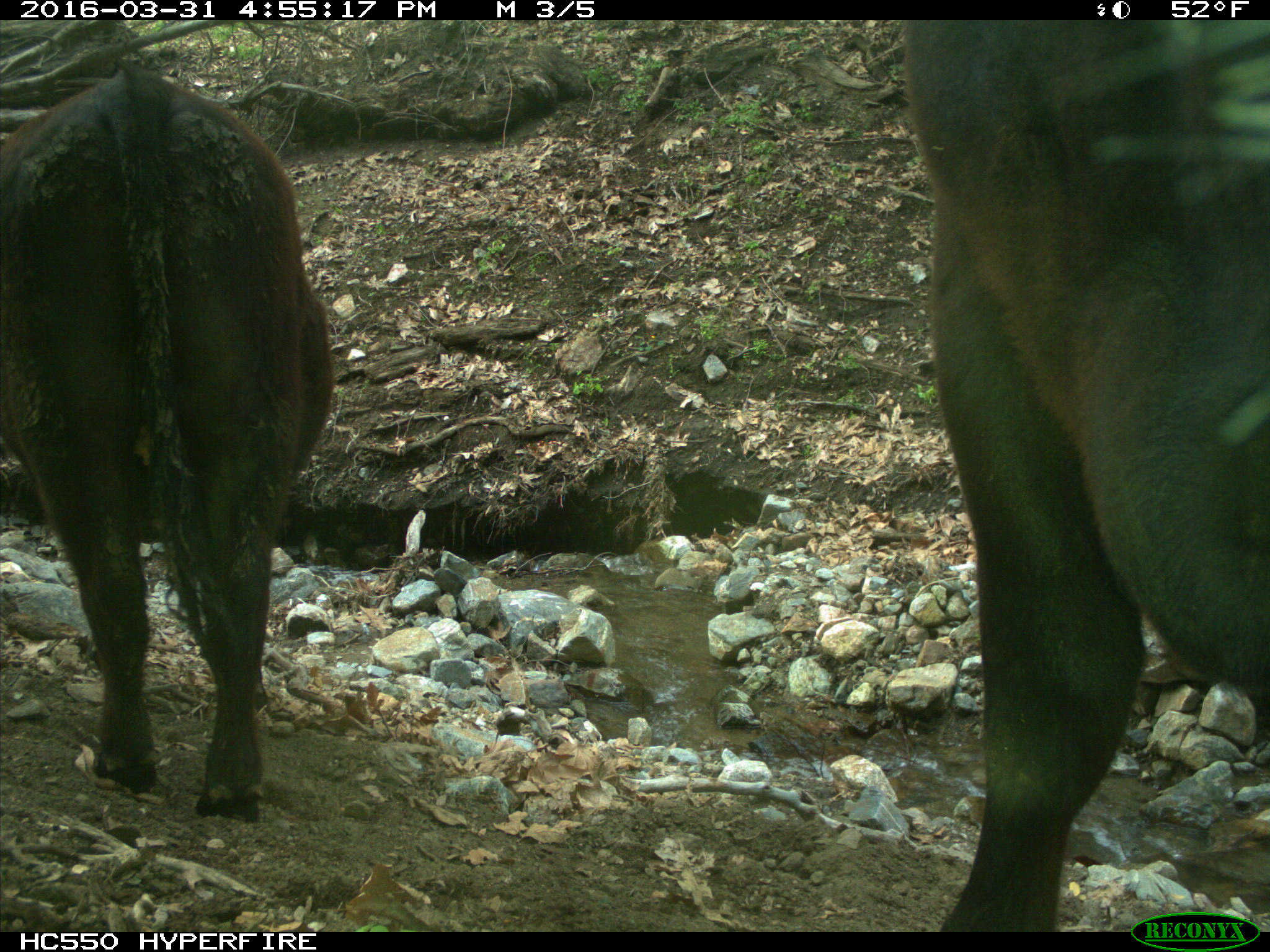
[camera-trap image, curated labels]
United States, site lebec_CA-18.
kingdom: Animalia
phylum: Chordata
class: Mammalia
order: Artiodactyla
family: Bovidae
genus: Bos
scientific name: Bos taurus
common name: domestic cow